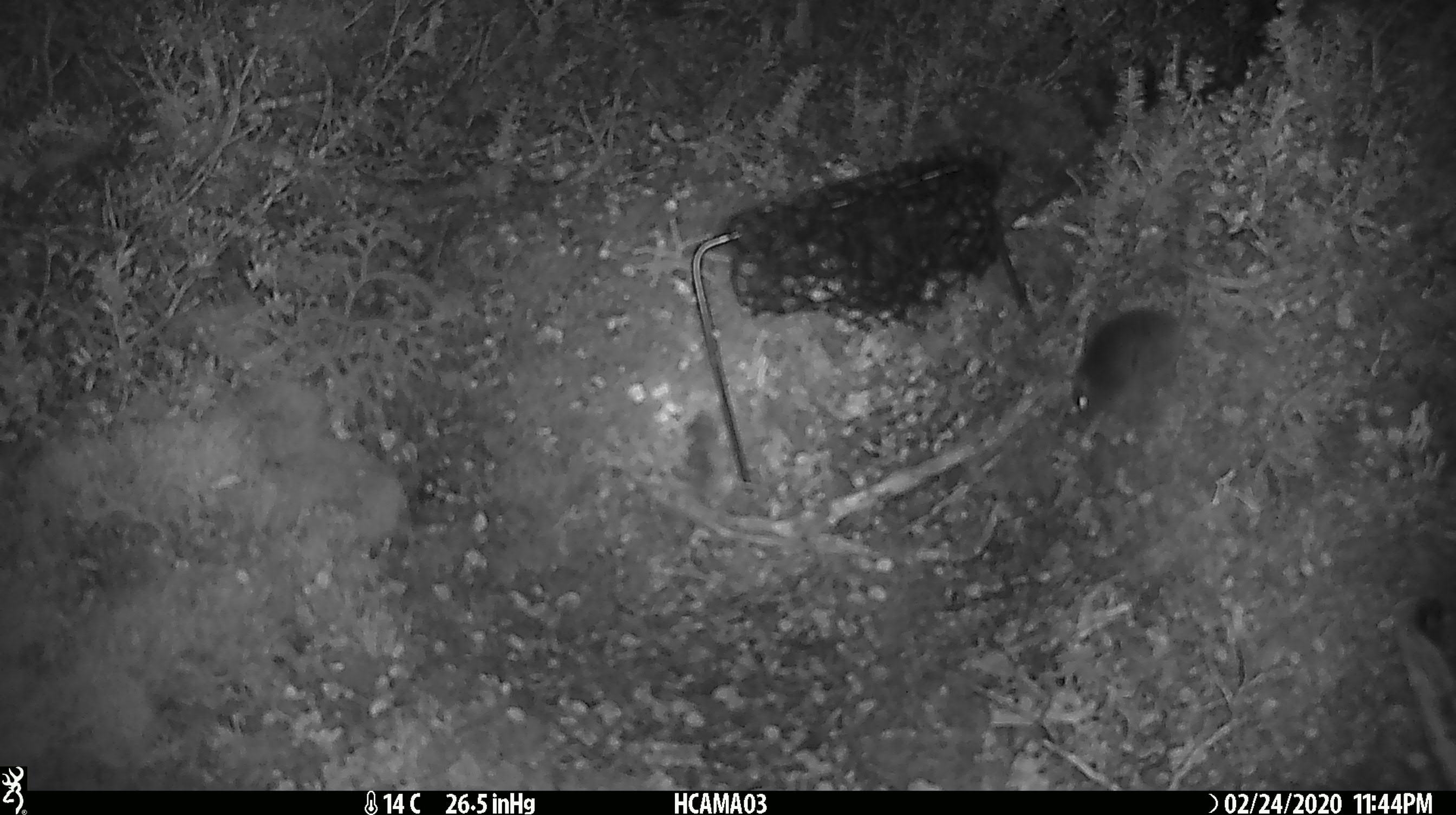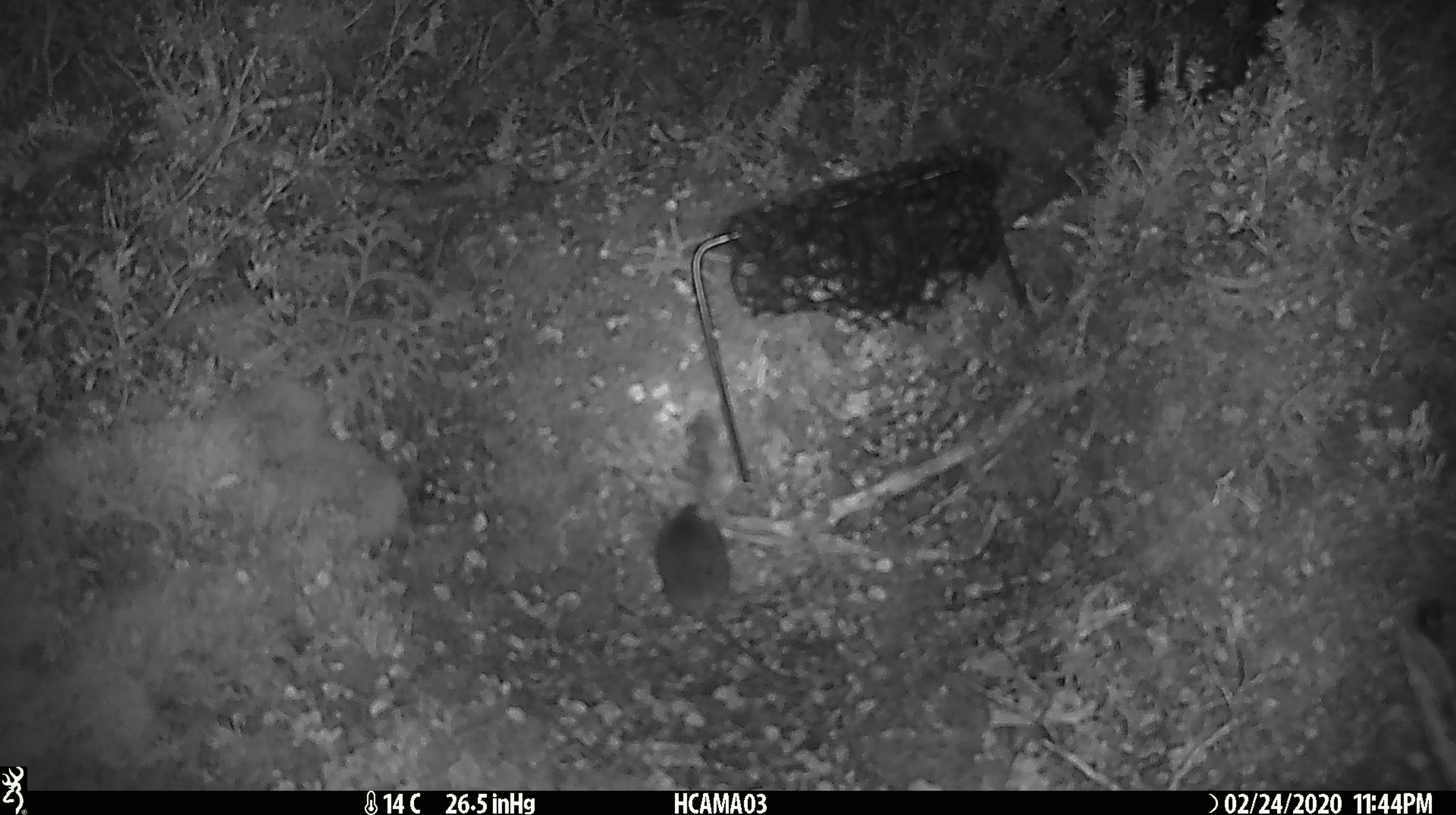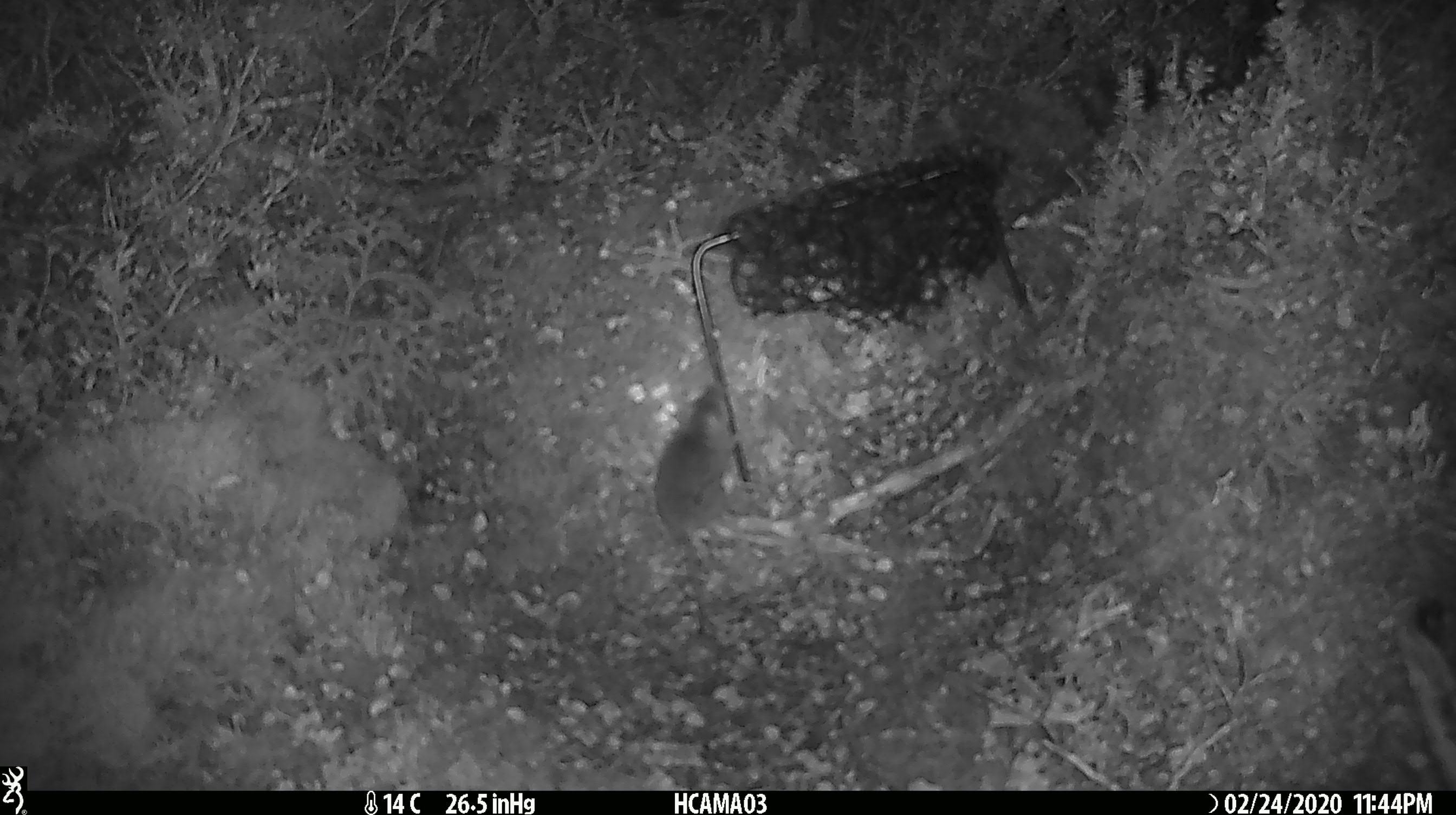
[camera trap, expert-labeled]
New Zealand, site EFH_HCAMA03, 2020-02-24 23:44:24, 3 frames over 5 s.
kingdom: Animalia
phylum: Chordata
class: Mammalia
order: Rodentia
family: Muridae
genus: Mus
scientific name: Mus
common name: mouse